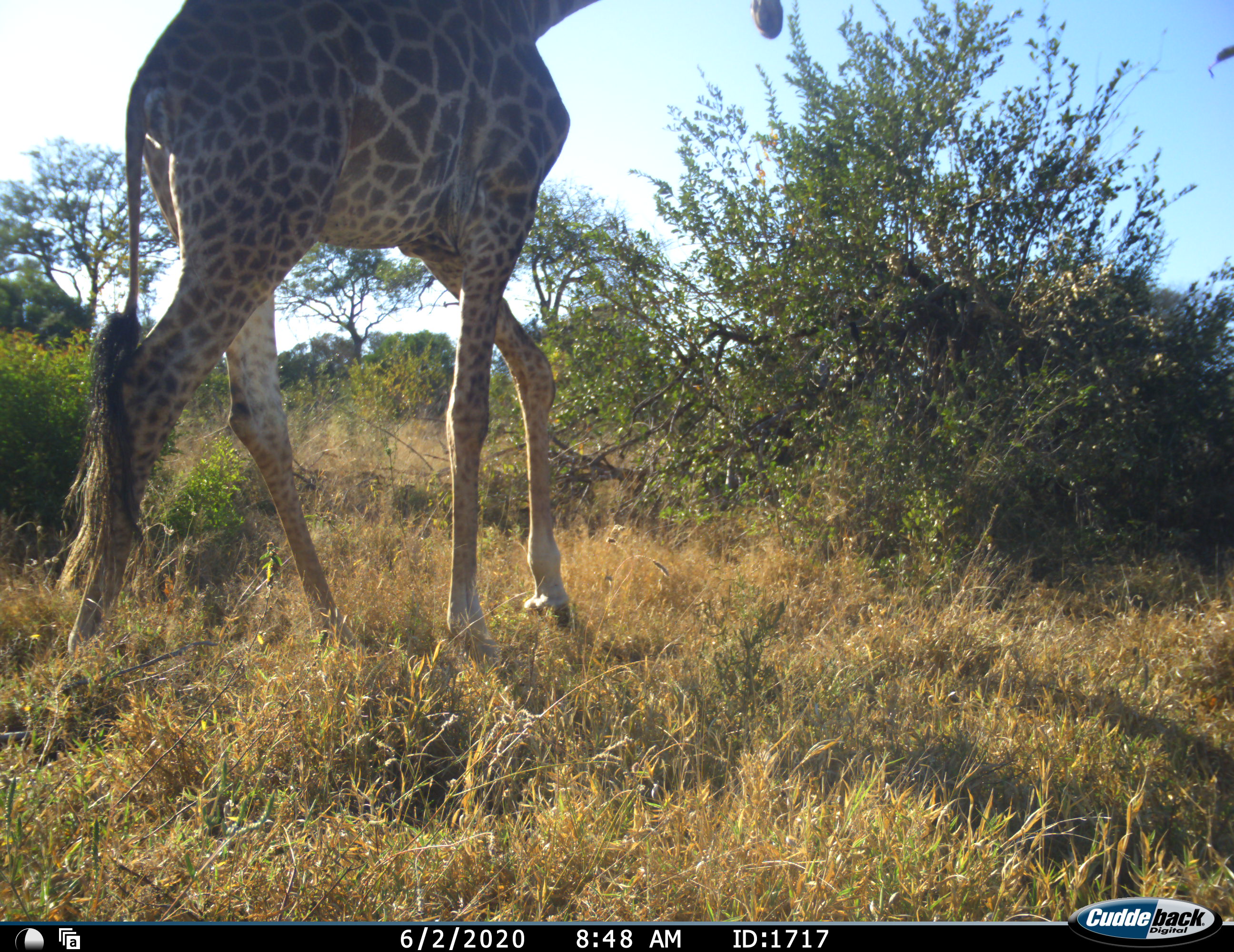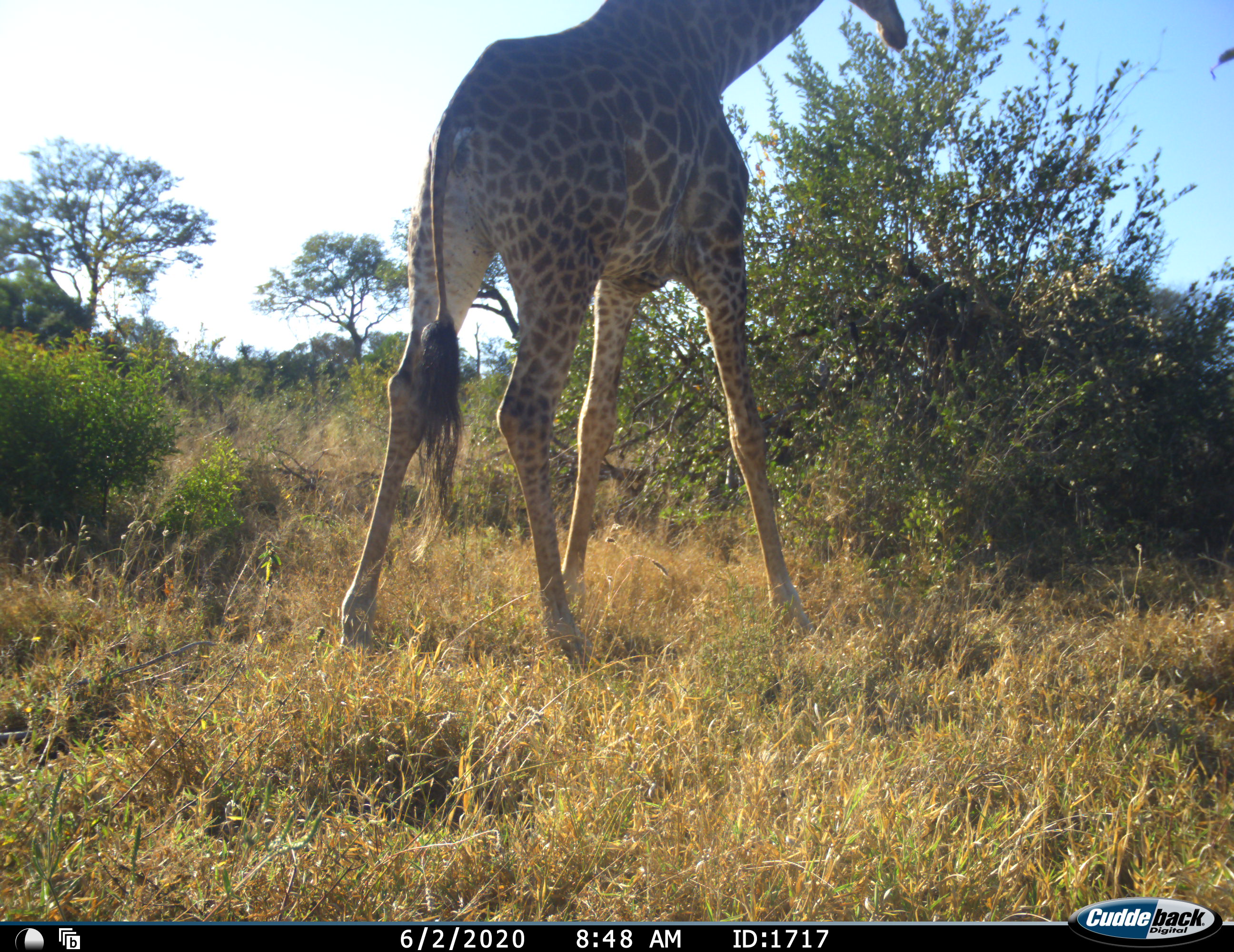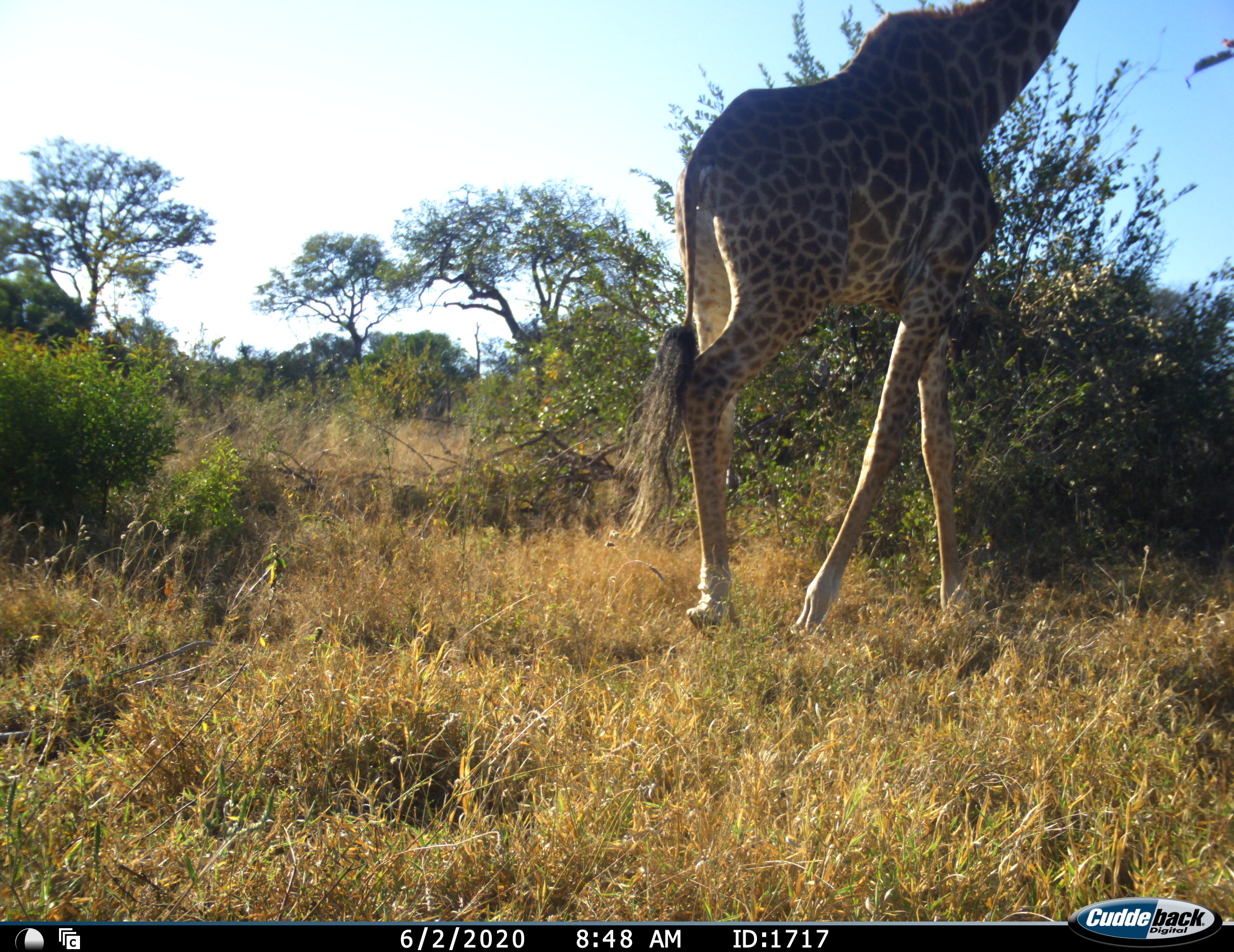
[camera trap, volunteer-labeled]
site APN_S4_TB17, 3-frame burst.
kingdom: Animalia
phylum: Chordata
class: Mammalia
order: Artiodactyla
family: Giraffidae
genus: Giraffa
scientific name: Giraffa camelopardalis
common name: giraffe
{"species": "giraffe (Giraffa camelopardalis)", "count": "1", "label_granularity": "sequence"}